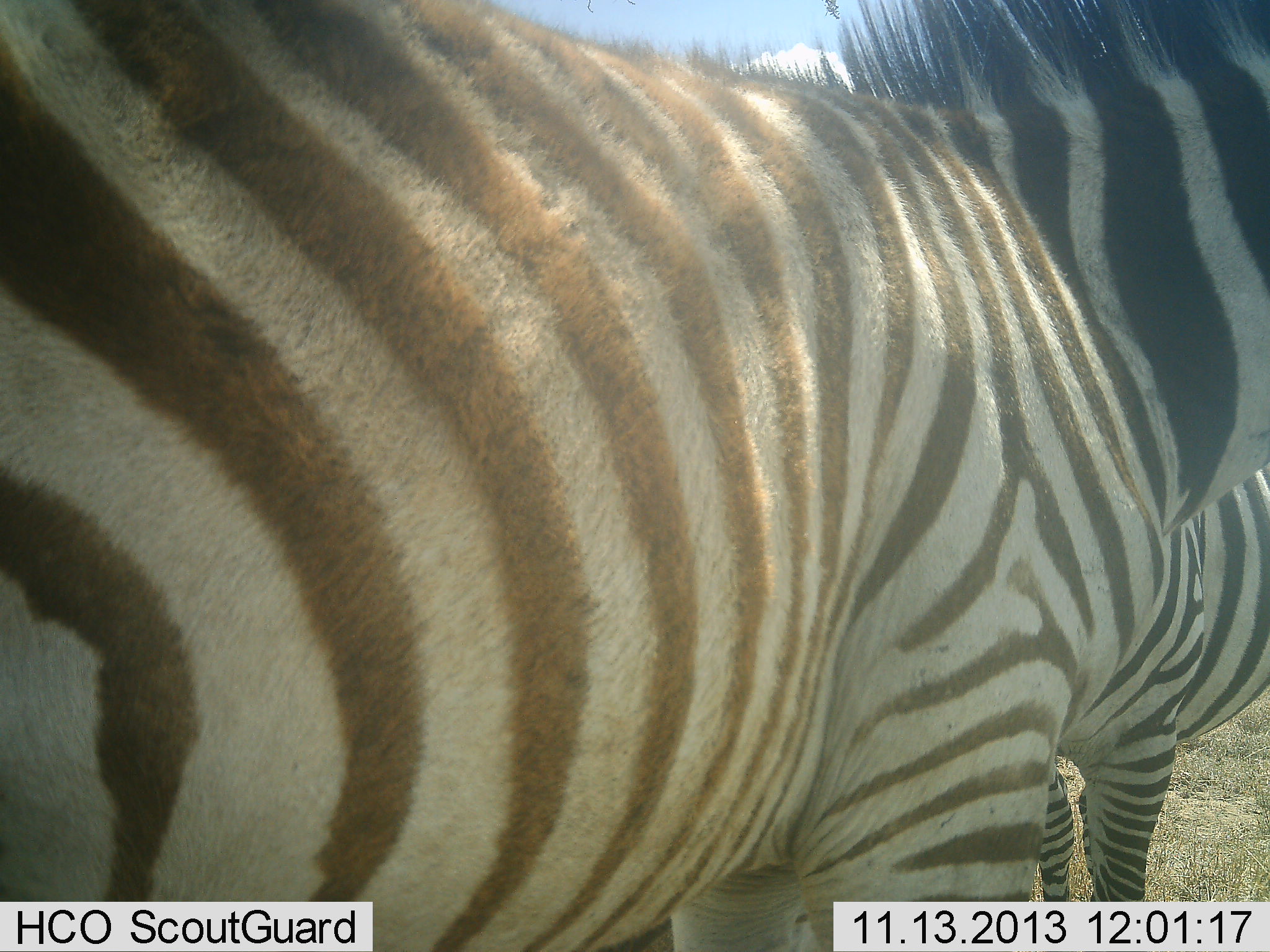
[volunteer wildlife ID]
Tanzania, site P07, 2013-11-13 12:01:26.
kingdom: Animalia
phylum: Chordata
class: Mammalia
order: Perissodactyla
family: Equidae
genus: Equus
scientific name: Equus quagga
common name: plains zebra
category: zebra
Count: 2.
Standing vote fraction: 100%.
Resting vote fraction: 0%.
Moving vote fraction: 0%.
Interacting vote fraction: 5%.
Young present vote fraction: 0%.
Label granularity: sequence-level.